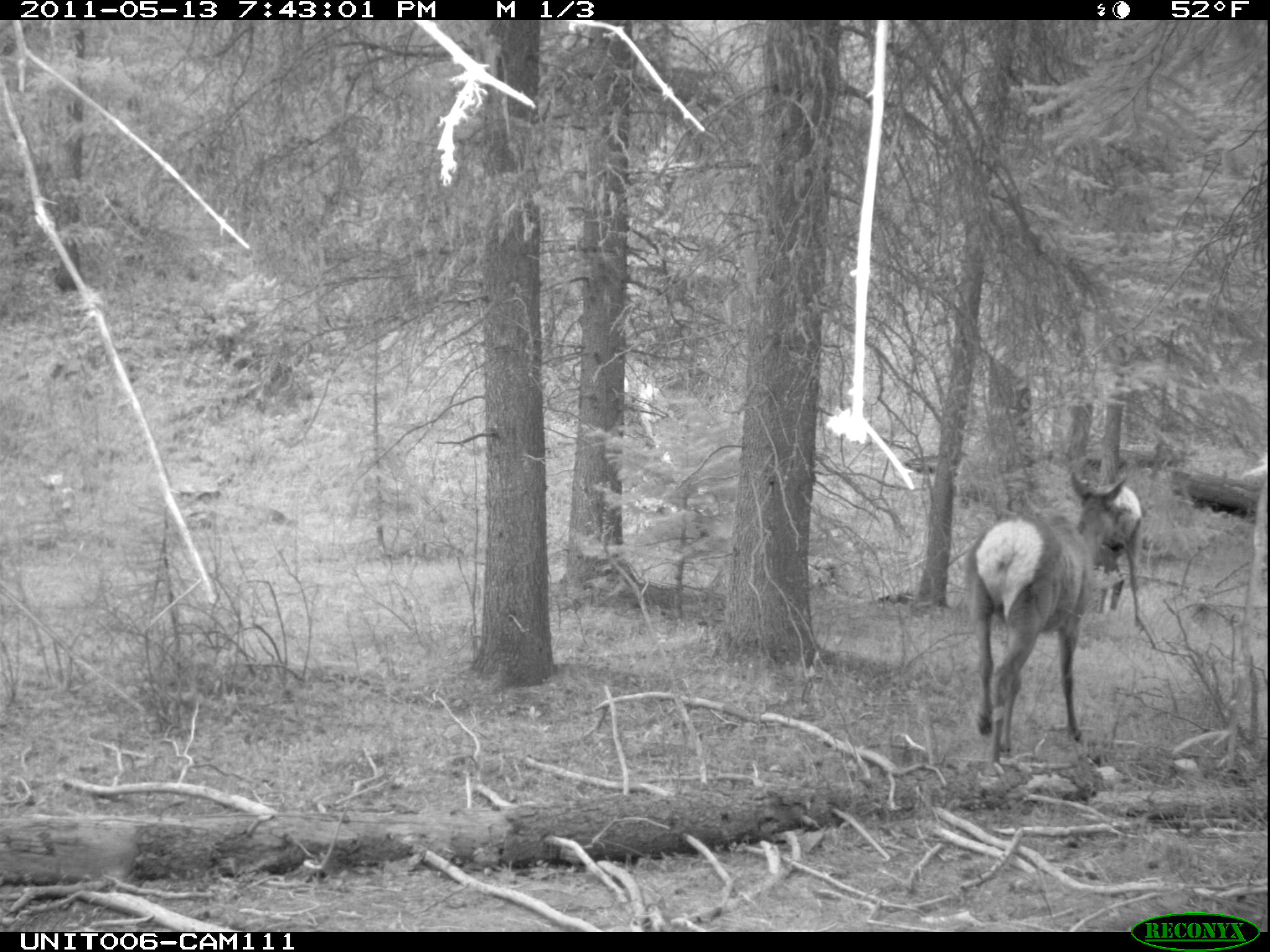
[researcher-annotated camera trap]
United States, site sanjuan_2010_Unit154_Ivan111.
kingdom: Animalia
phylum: Chordata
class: Mammalia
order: Artiodactyla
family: Cervidae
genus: Cervus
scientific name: Cervus elaphus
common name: red deer